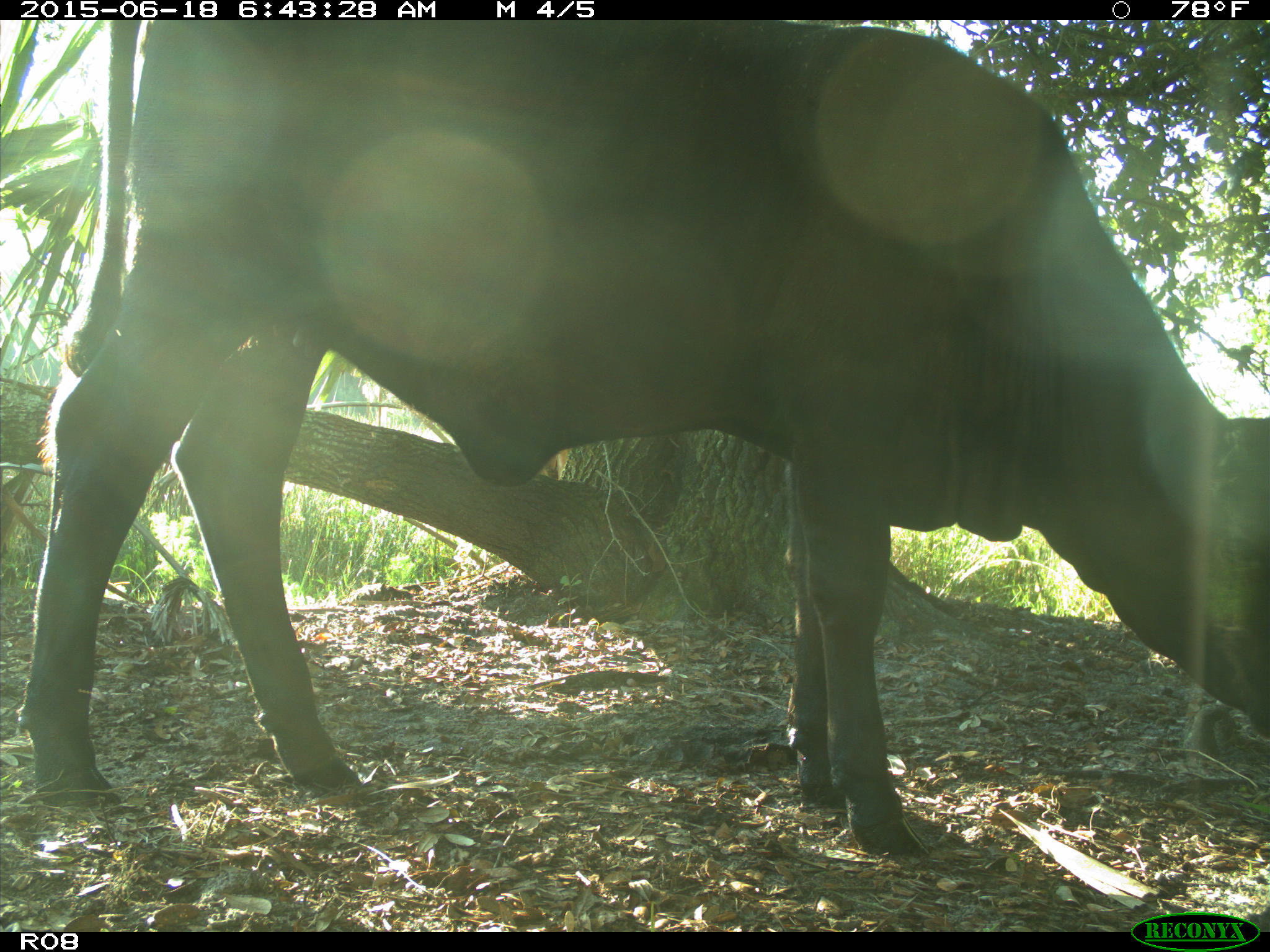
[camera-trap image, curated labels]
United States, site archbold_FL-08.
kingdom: Animalia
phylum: Chordata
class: Mammalia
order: Artiodactyla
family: Bovidae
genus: Bos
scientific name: Bos taurus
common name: domestic cow